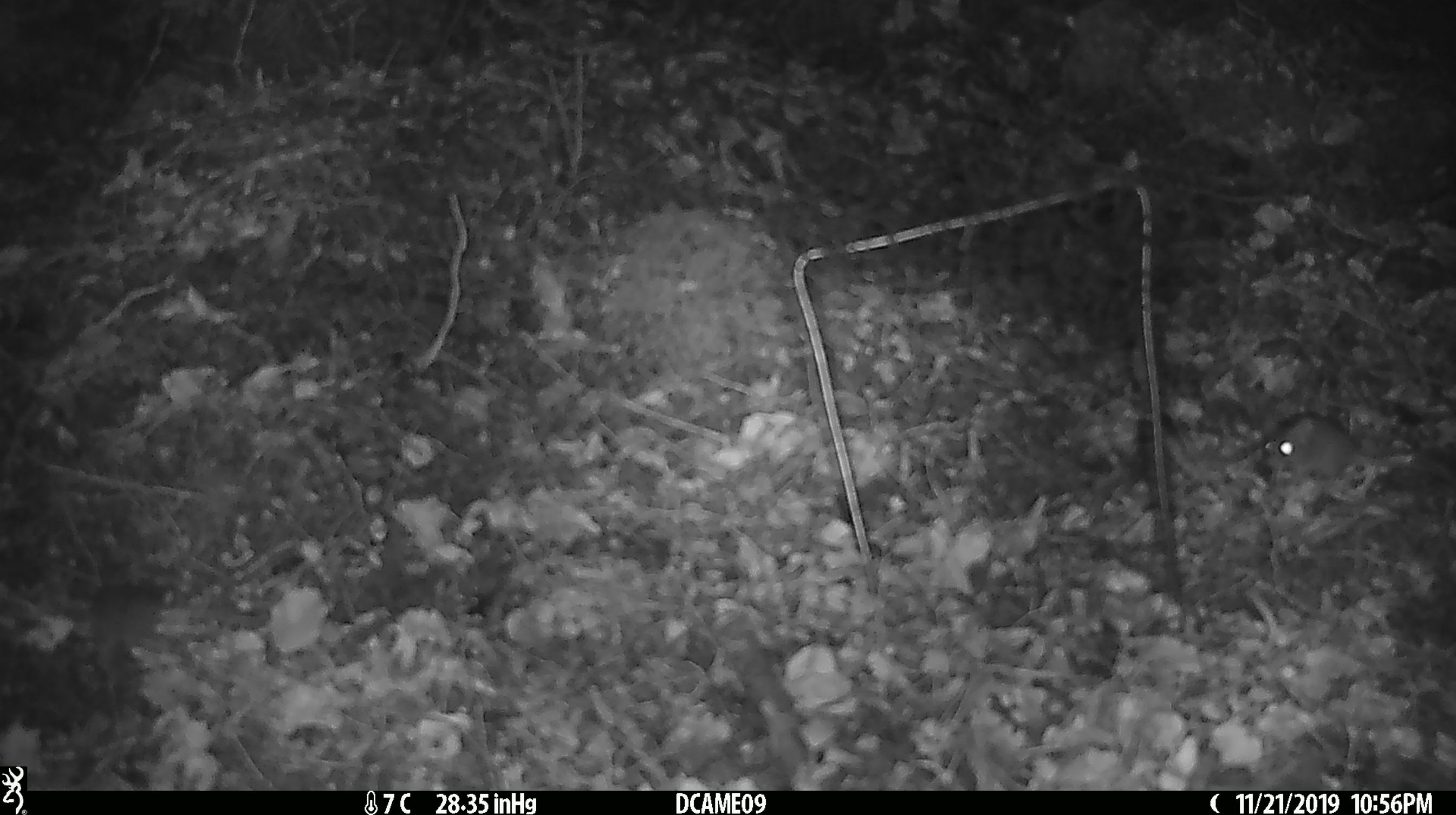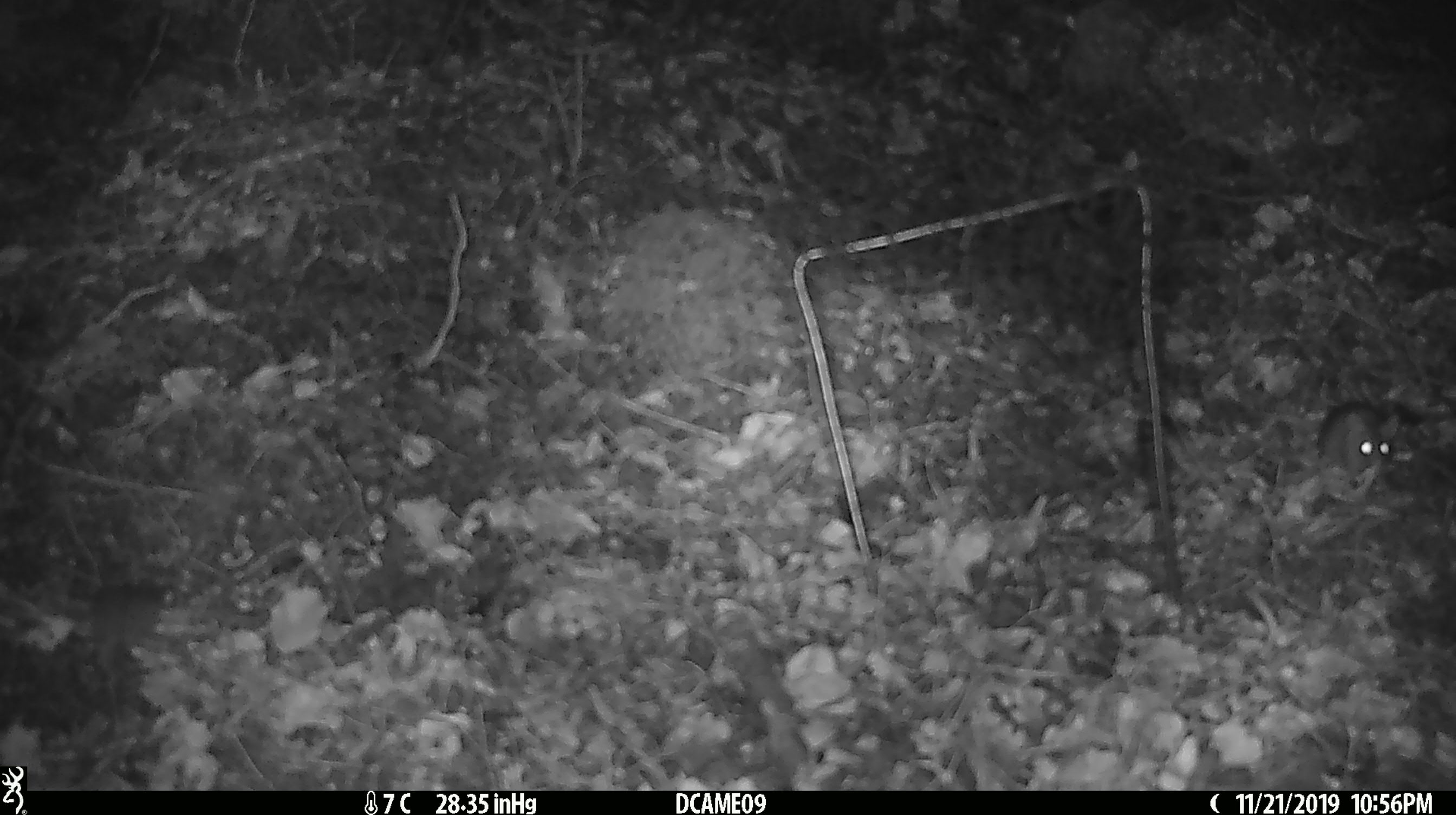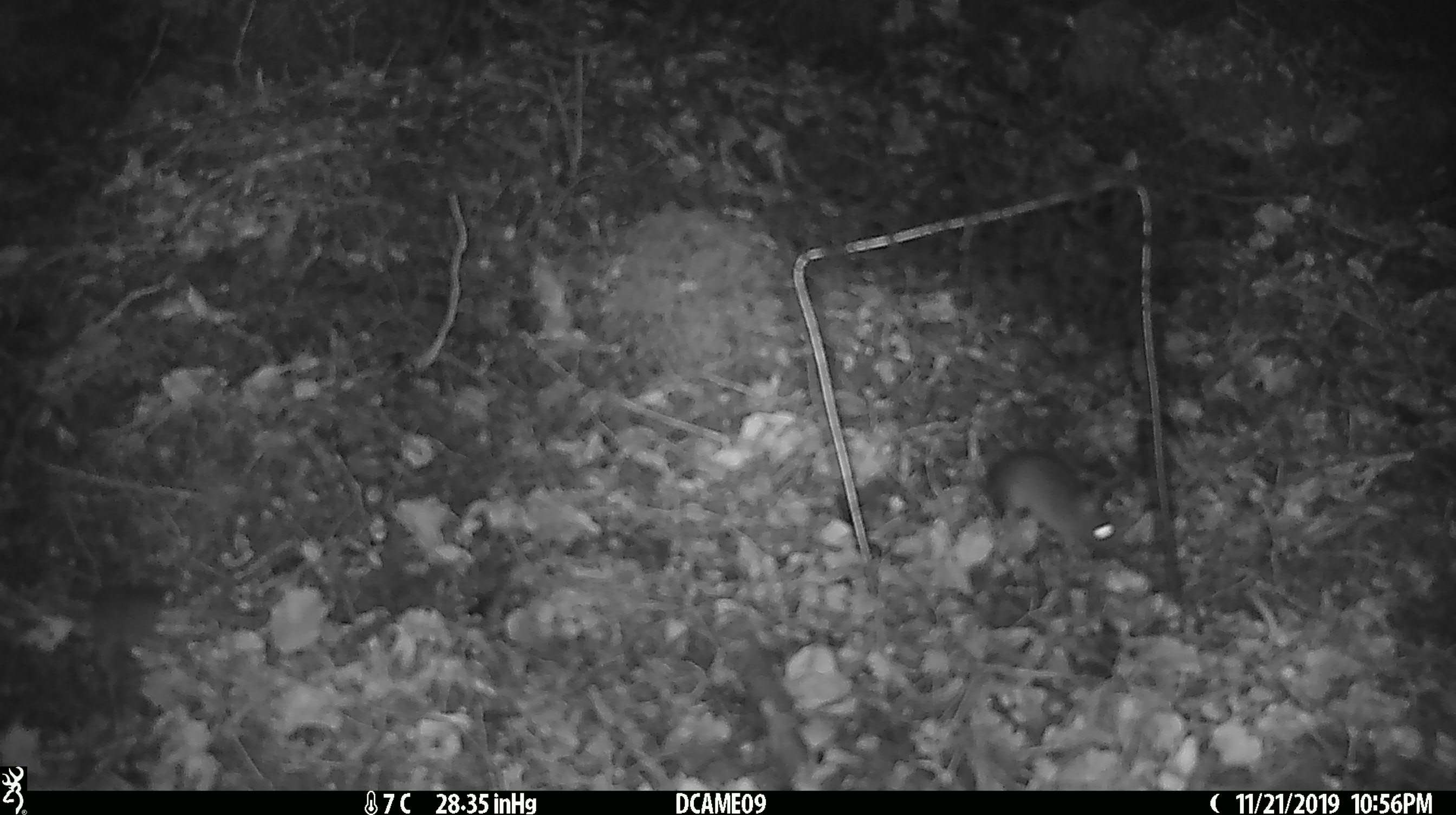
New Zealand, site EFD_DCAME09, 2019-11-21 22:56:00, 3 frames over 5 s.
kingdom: Animalia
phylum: Chordata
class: Mammalia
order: Rodentia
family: Muridae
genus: Mus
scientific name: Mus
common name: mouse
Mouse (Mus).